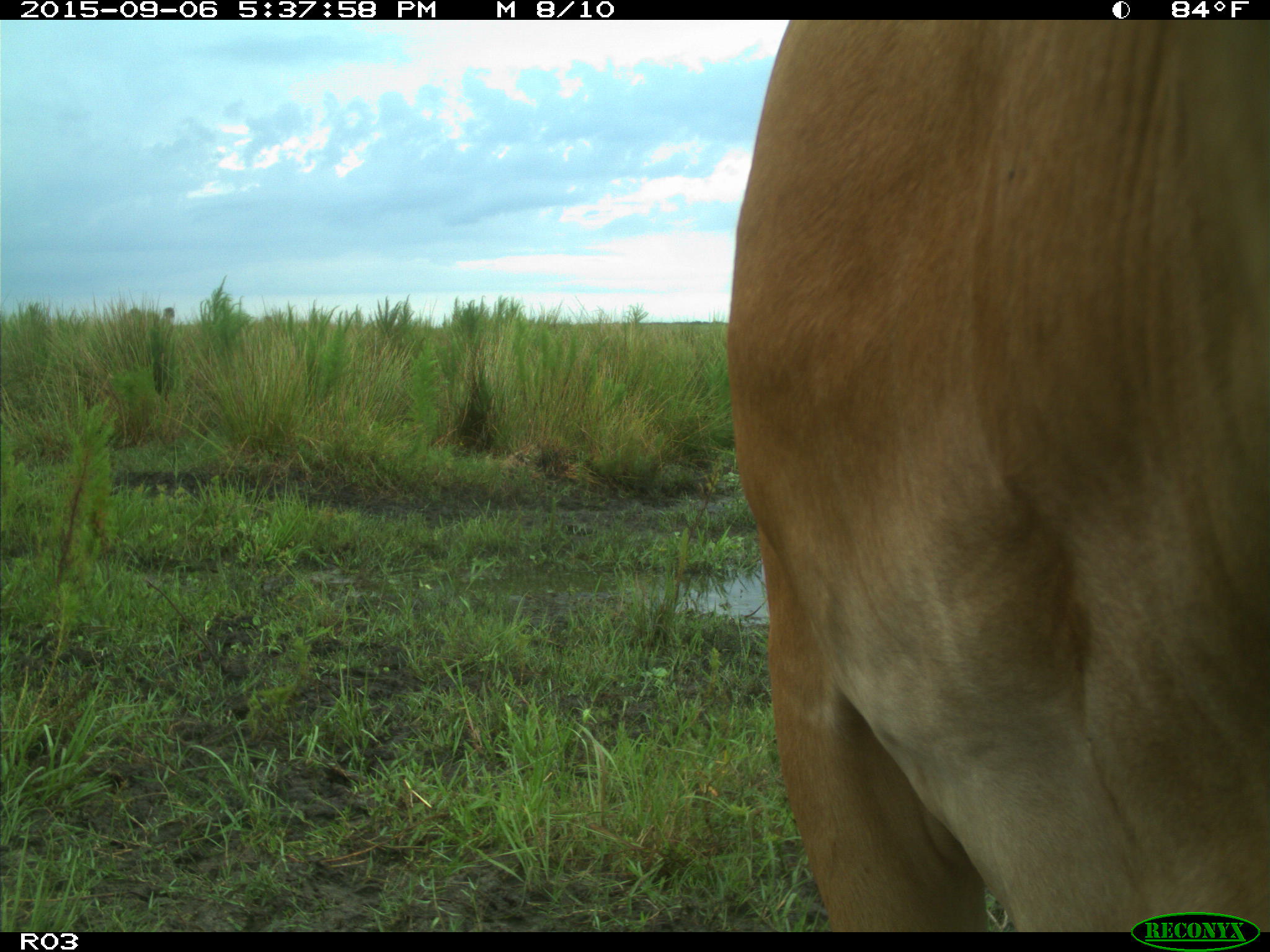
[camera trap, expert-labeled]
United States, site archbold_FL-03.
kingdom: Animalia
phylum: Chordata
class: Mammalia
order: Artiodactyla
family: Bovidae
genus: Bos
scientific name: Bos taurus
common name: domestic cow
Bos taurus (domestic cow).